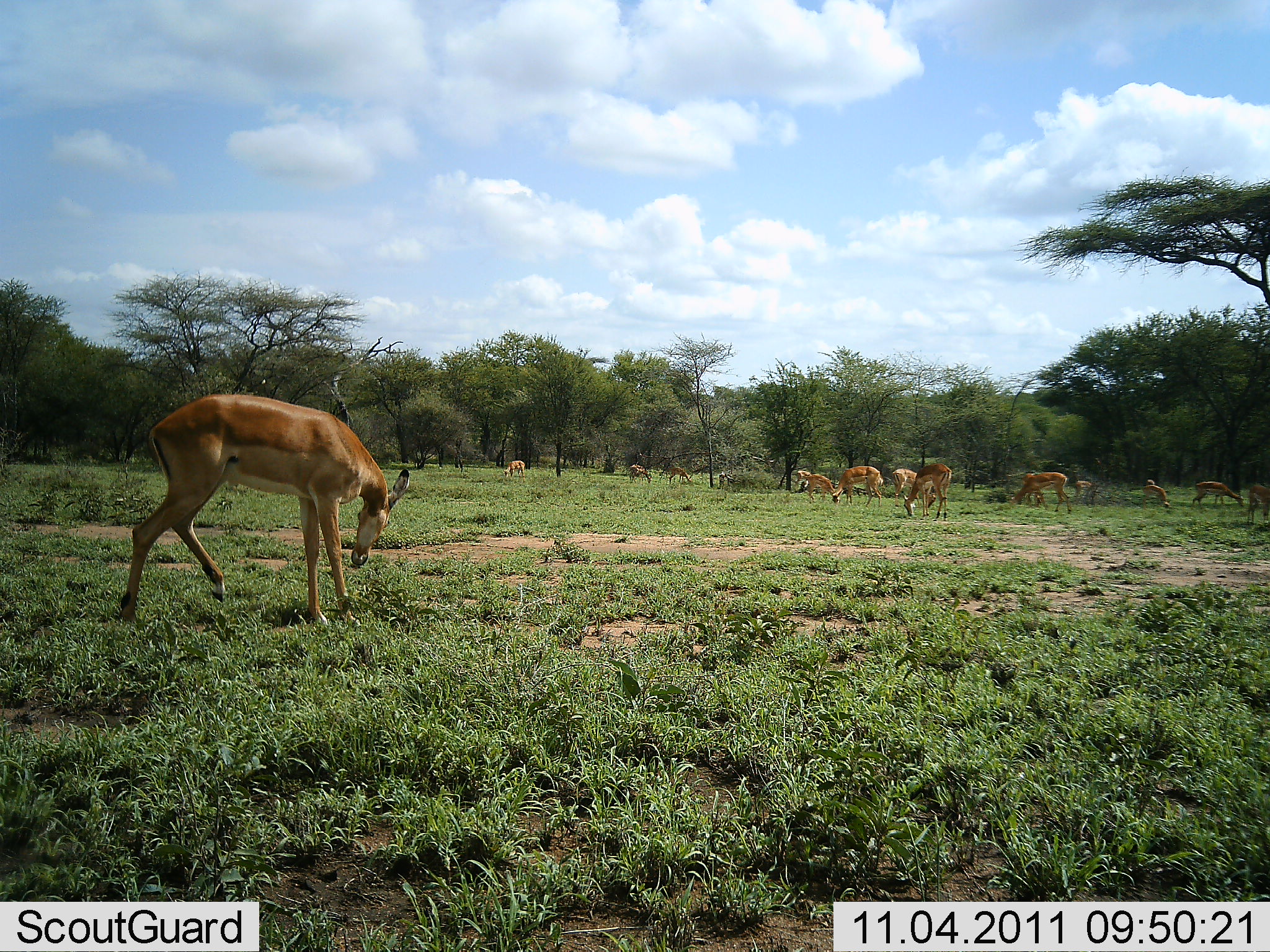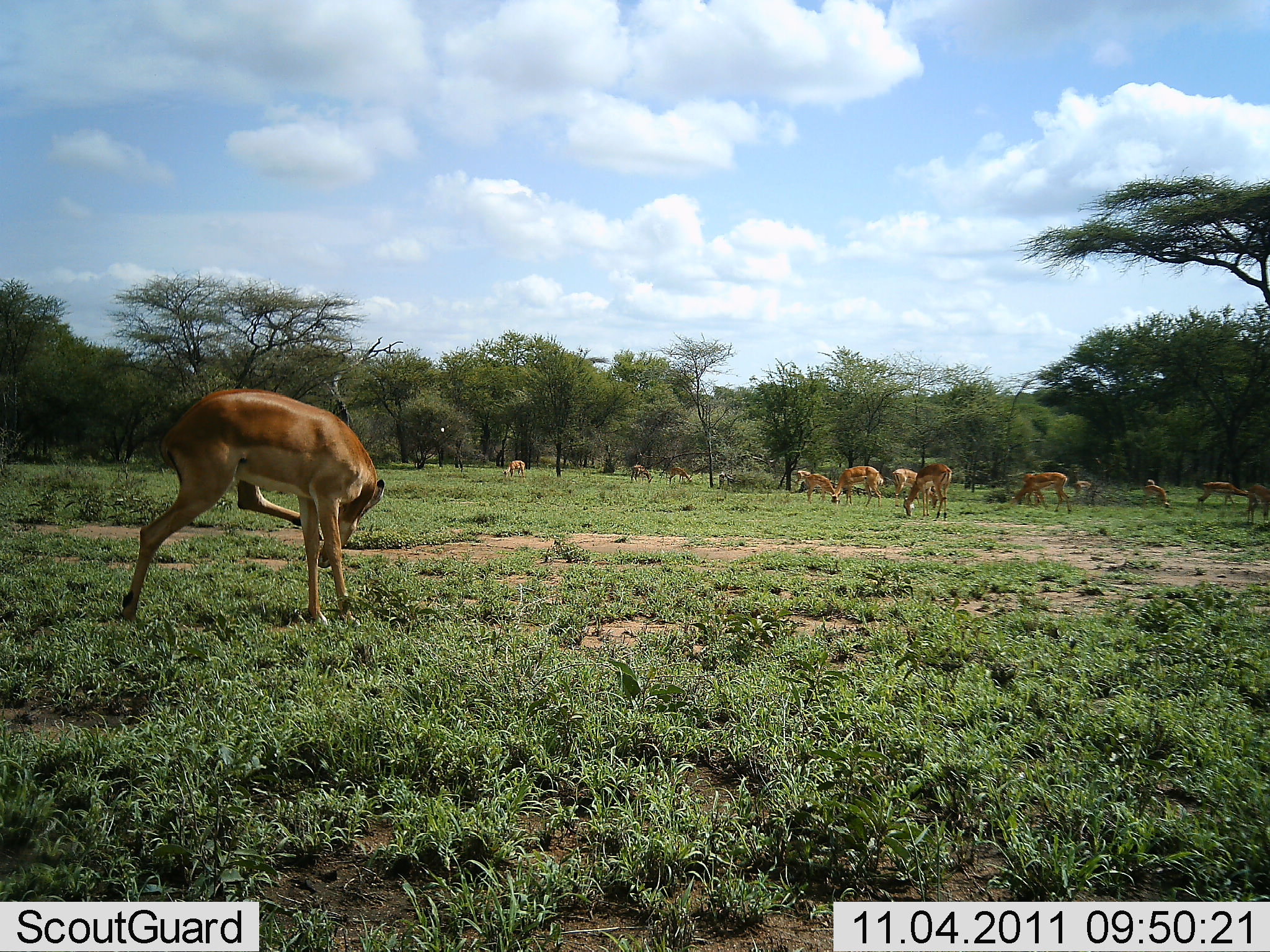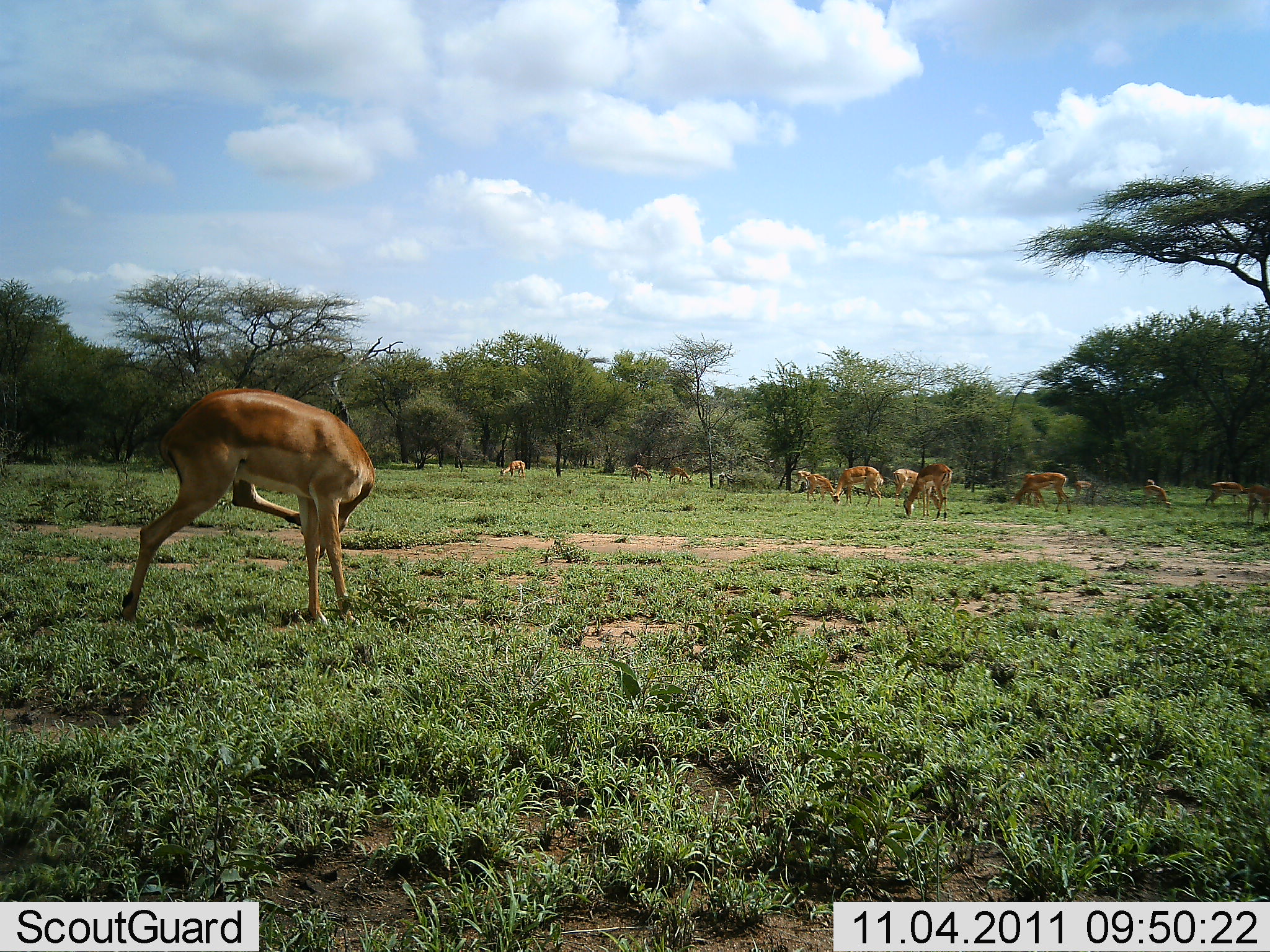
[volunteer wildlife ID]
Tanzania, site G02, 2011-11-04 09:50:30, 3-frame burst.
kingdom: Animalia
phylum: Chordata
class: Mammalia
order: Artiodactyla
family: Bovidae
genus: Aepyceros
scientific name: Aepyceros melampus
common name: impala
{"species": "impala (Aepyceros melampus)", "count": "11-50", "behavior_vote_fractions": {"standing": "60%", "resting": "0%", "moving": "0%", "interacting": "0%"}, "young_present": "0%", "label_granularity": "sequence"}